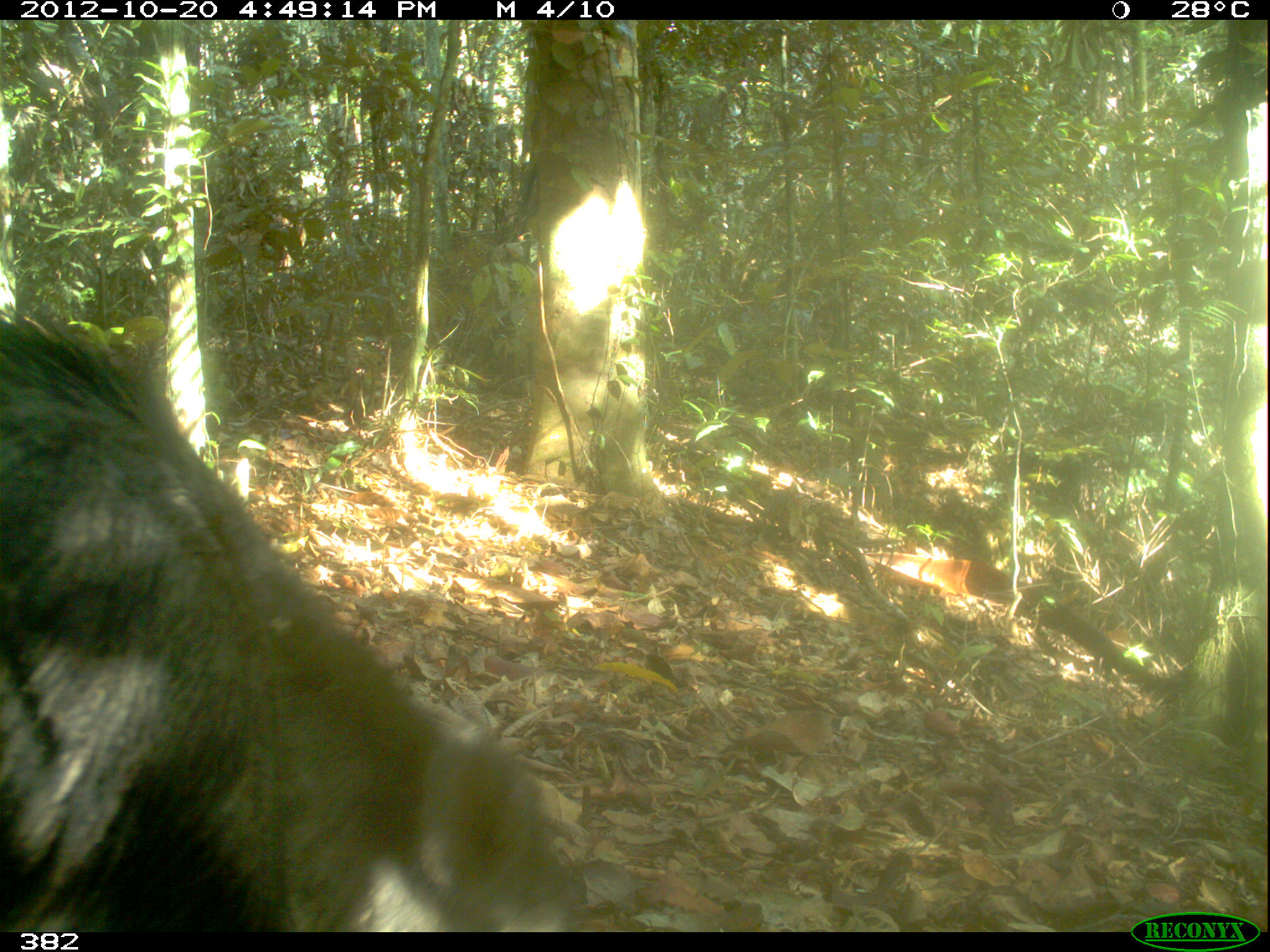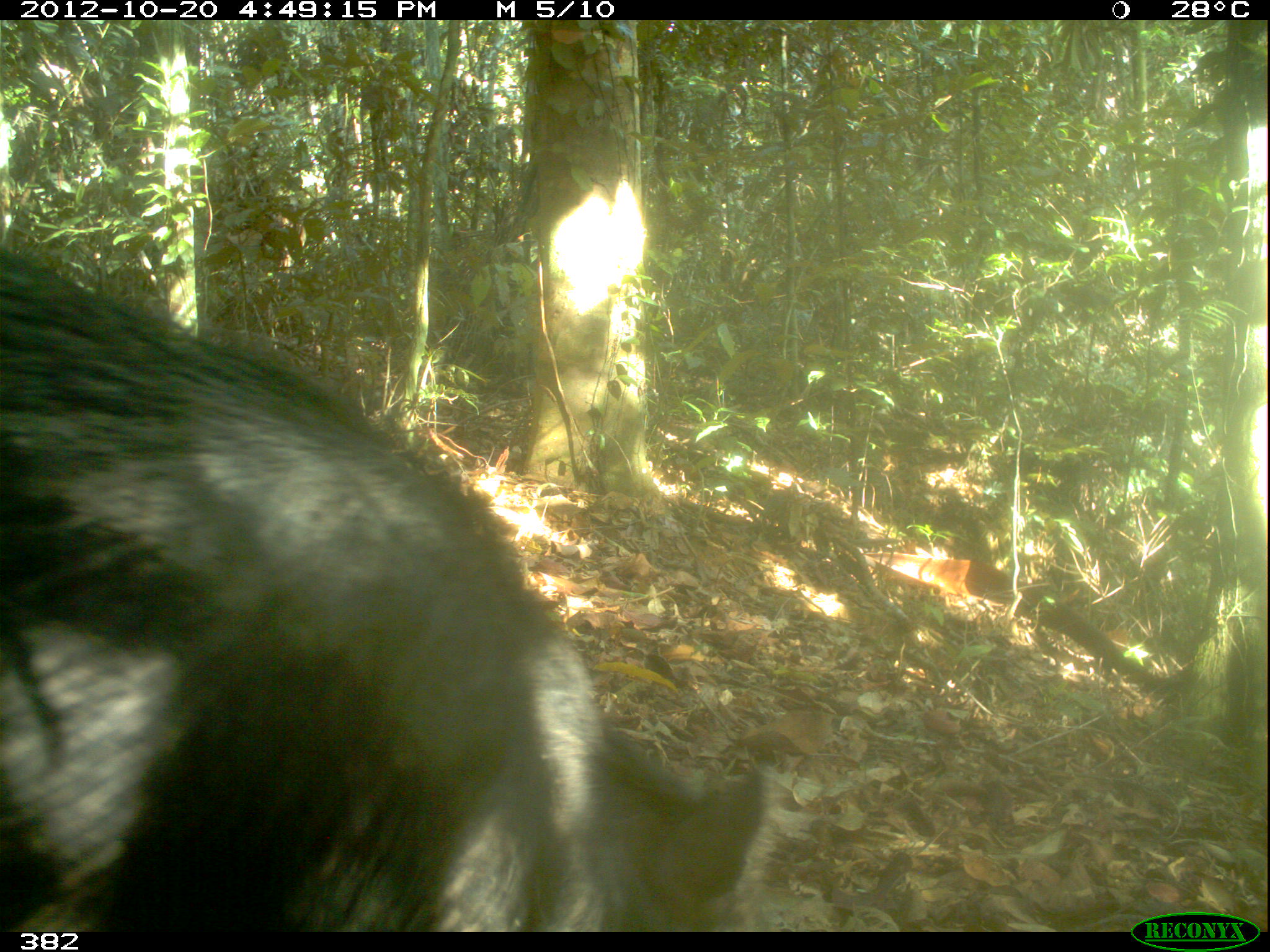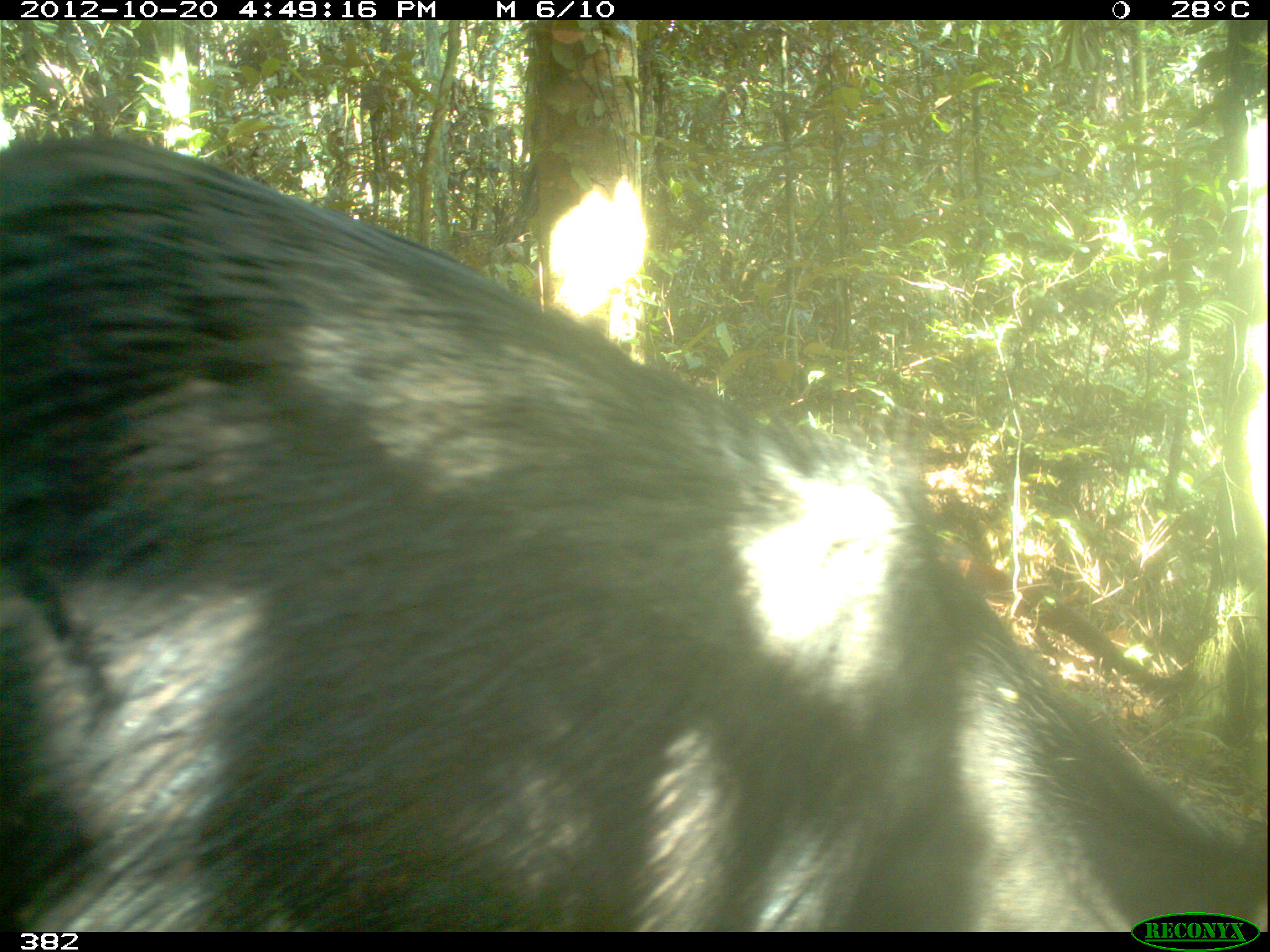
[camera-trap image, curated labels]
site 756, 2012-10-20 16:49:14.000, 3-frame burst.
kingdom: Animalia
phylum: Chordata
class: Mammalia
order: Artiodactyla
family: Tayassuidae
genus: Tayassu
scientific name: Tayassu pecari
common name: white-lipped peccary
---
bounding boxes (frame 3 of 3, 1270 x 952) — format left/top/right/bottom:
tayassu pecari: 0/133/1270/931